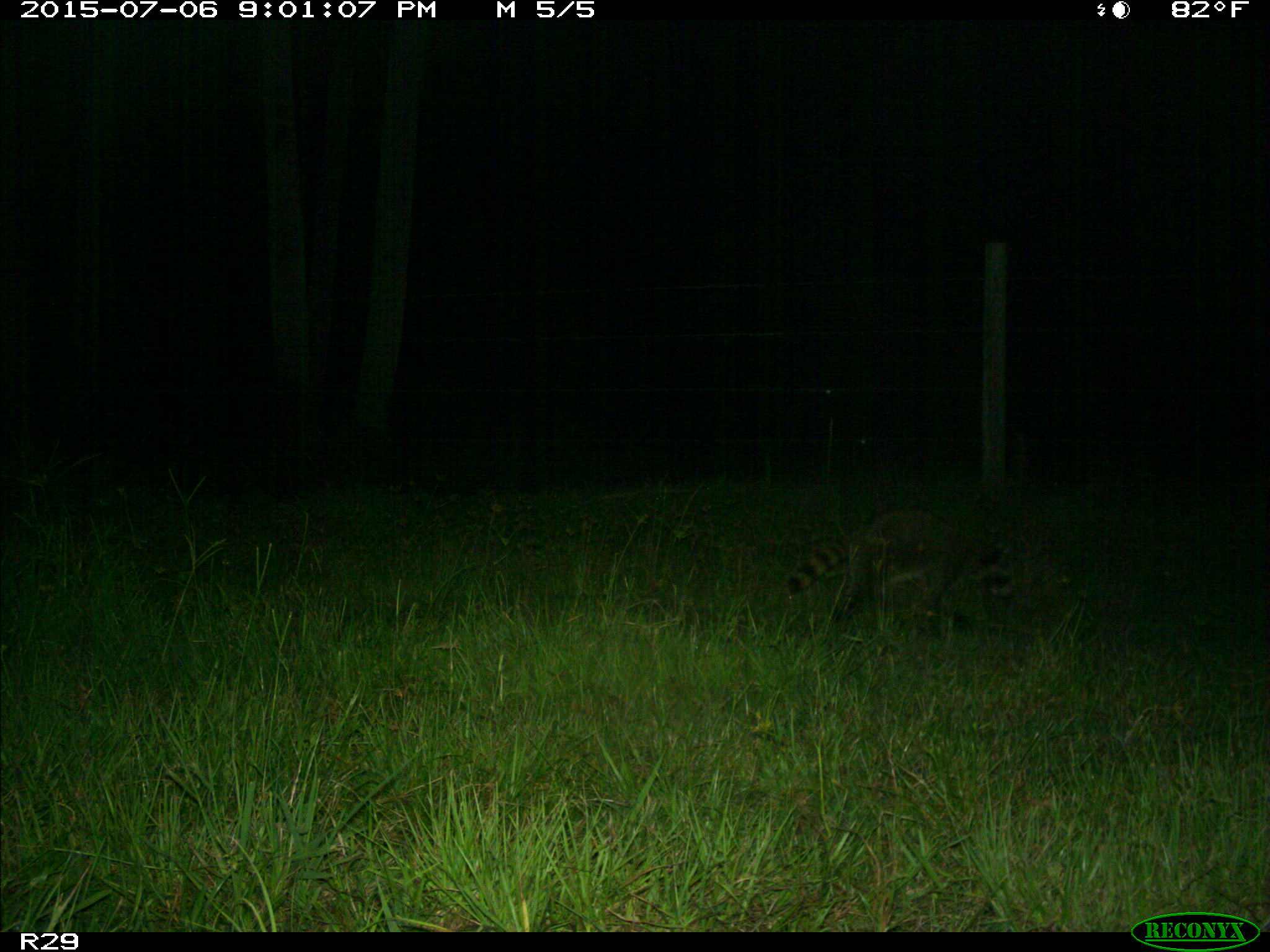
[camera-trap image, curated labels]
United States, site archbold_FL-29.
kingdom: Animalia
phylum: Chordata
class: Mammalia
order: Carnivora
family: Procyonidae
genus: Procyon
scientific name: Procyon lotor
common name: common raccoon